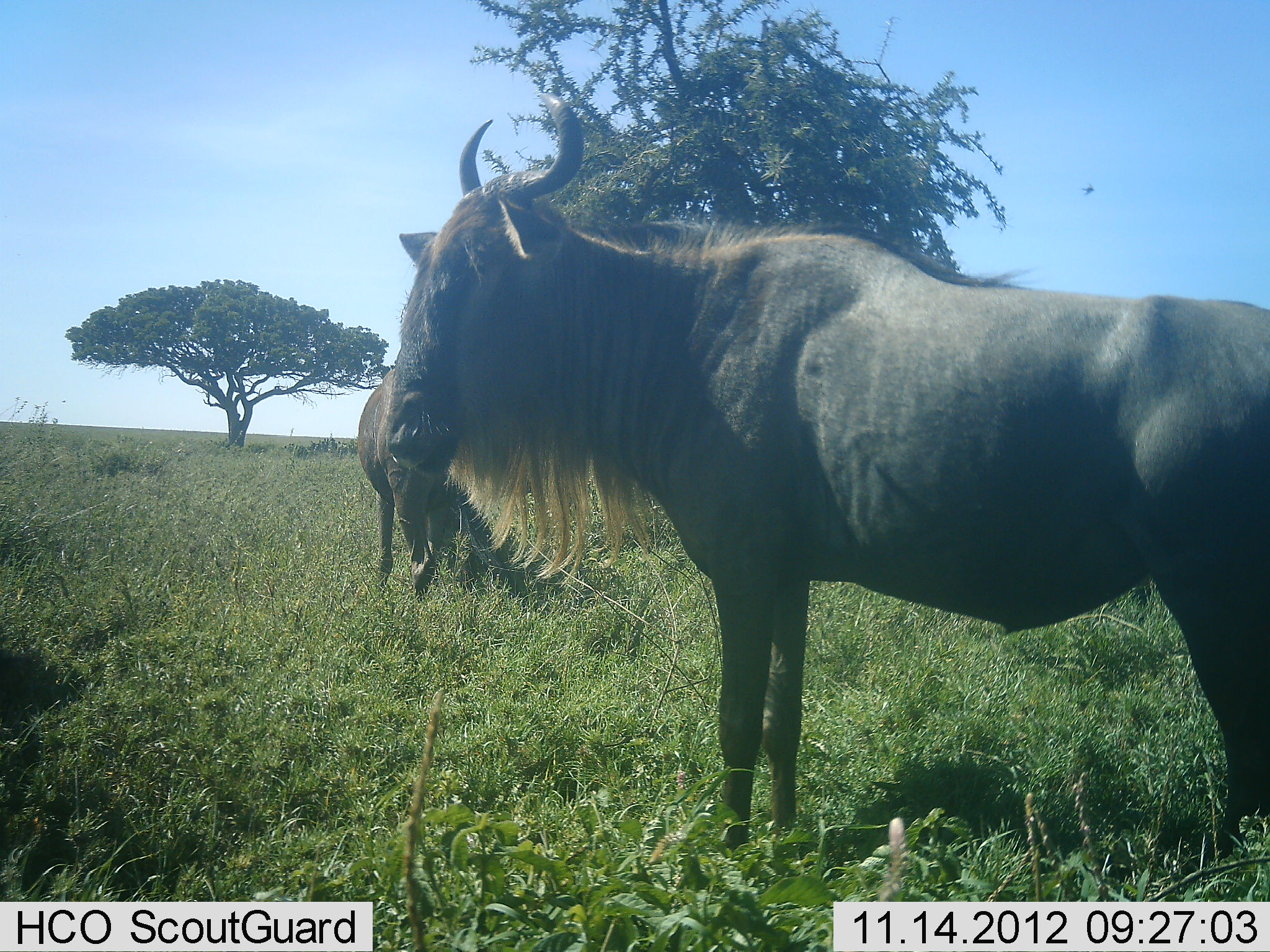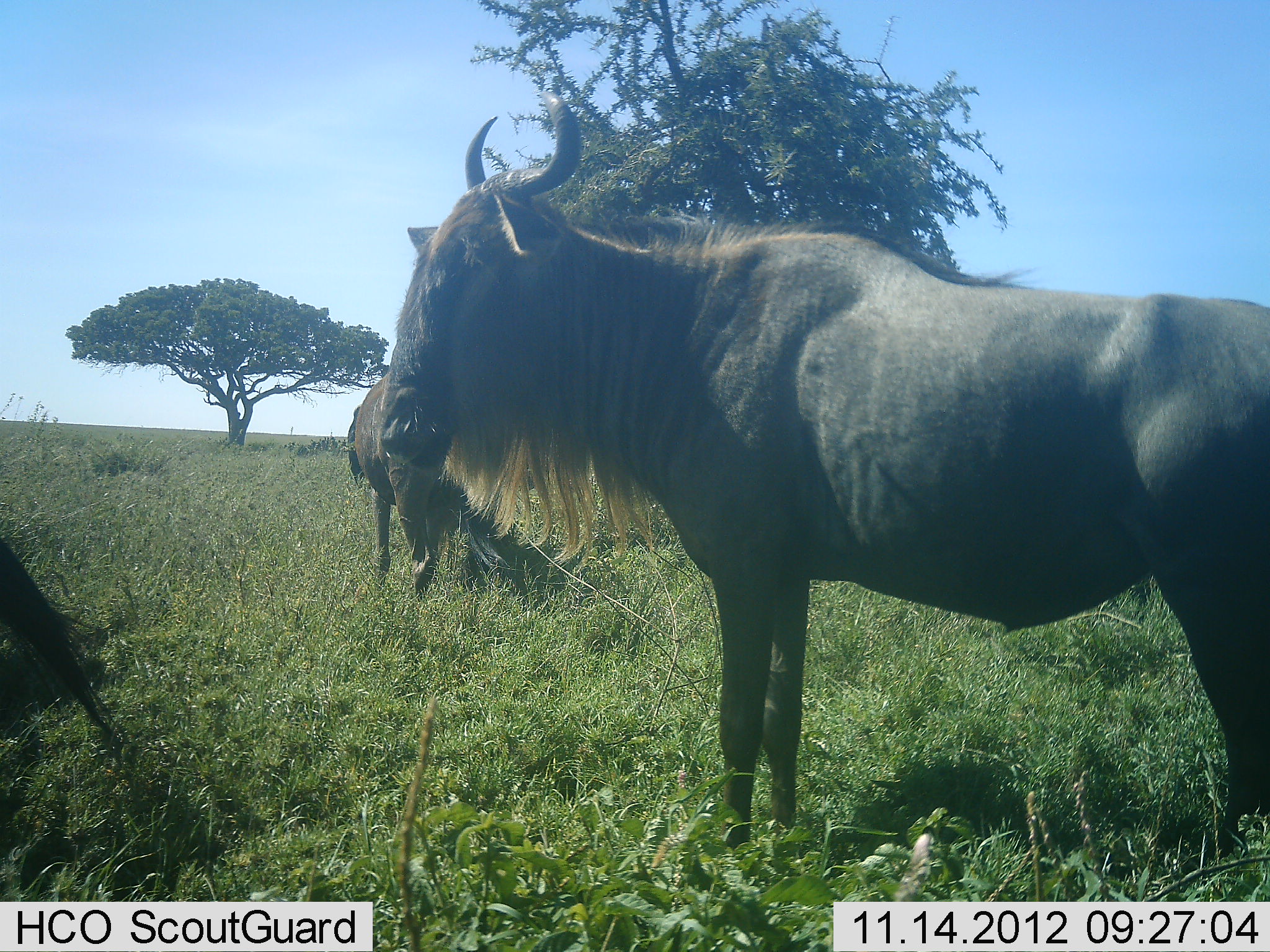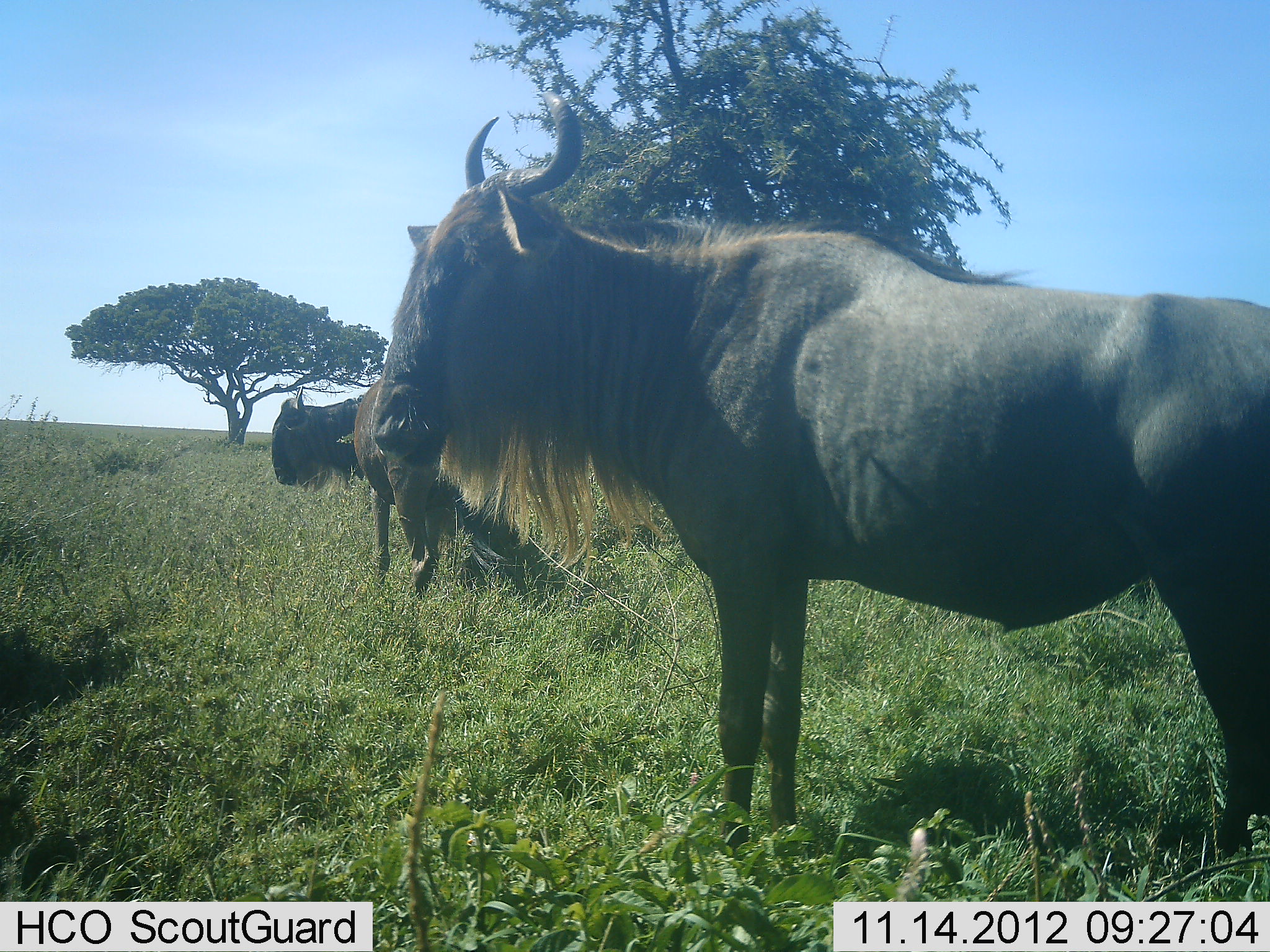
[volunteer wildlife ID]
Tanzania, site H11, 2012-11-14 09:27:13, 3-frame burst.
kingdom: Animalia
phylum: Chordata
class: Mammalia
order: Artiodactyla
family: Bovidae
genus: Connochaetes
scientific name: Connochaetes taurinus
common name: blue wildebeest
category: wildebeest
Wildebeest (blue wildebeest) (Connochaetes taurinus), count 4. Behavior (volunteer vote fractions): standing 100%, resting 0%, moving 50%, interacting 0%. Young present (vote fraction): 0%. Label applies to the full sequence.